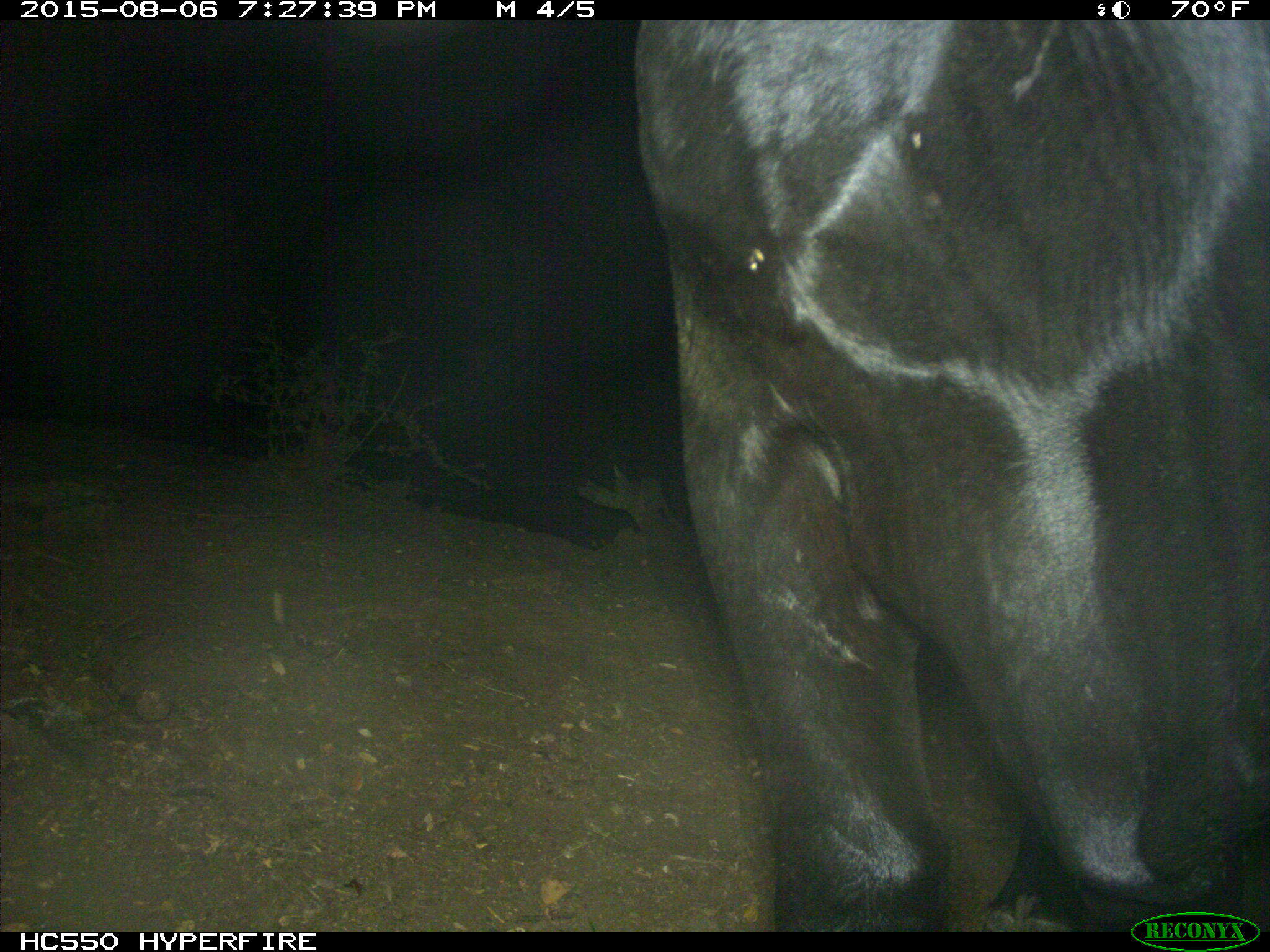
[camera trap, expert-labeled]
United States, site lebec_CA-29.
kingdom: Animalia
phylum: Chordata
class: Mammalia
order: Artiodactyla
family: Bovidae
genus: Bos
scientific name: Bos taurus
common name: domestic cow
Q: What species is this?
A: Bos taurus (domestic cow).